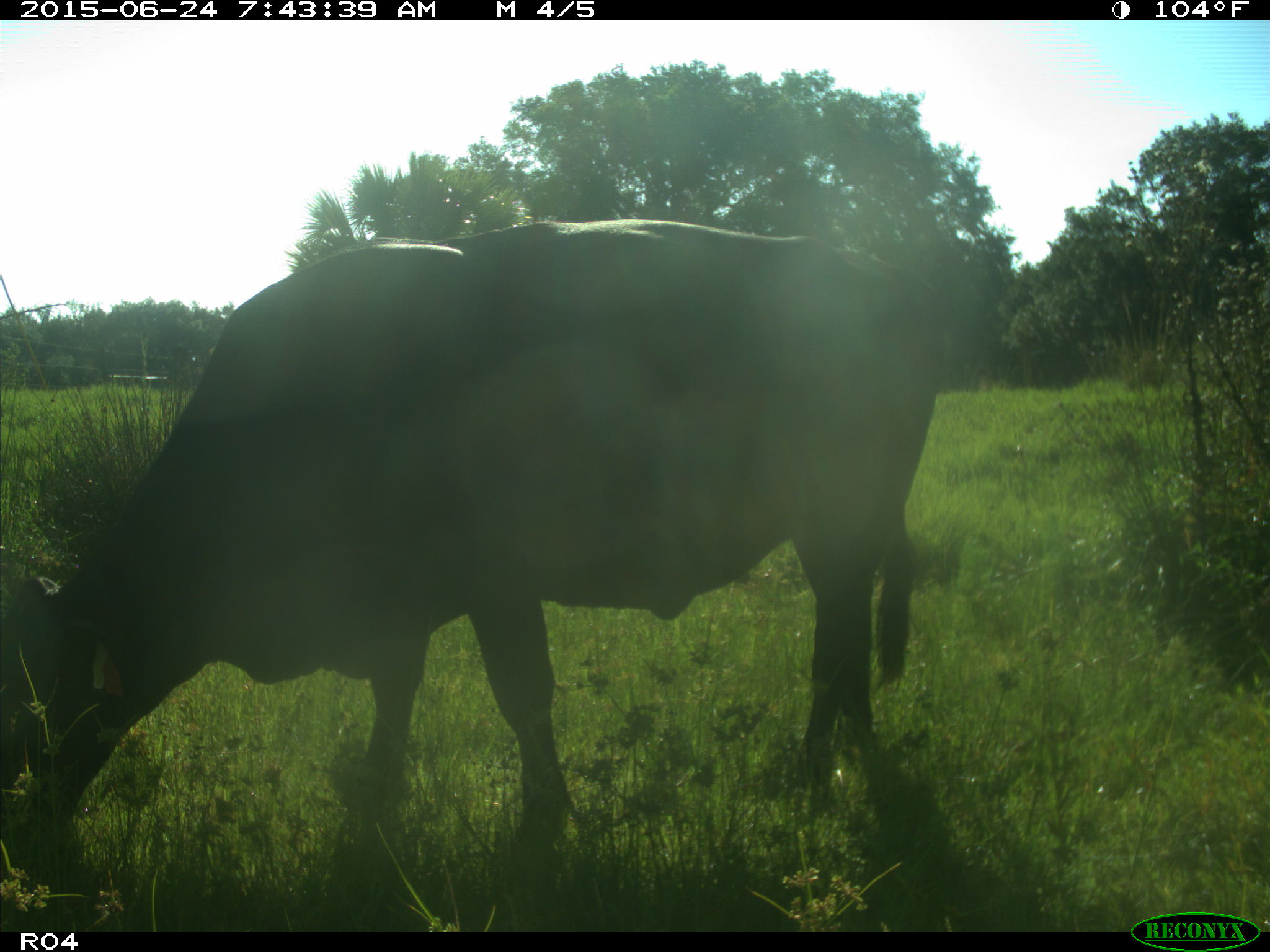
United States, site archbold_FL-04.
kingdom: Animalia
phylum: Chordata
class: Mammalia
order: Artiodactyla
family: Bovidae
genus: Bos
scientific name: Bos taurus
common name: domestic cow